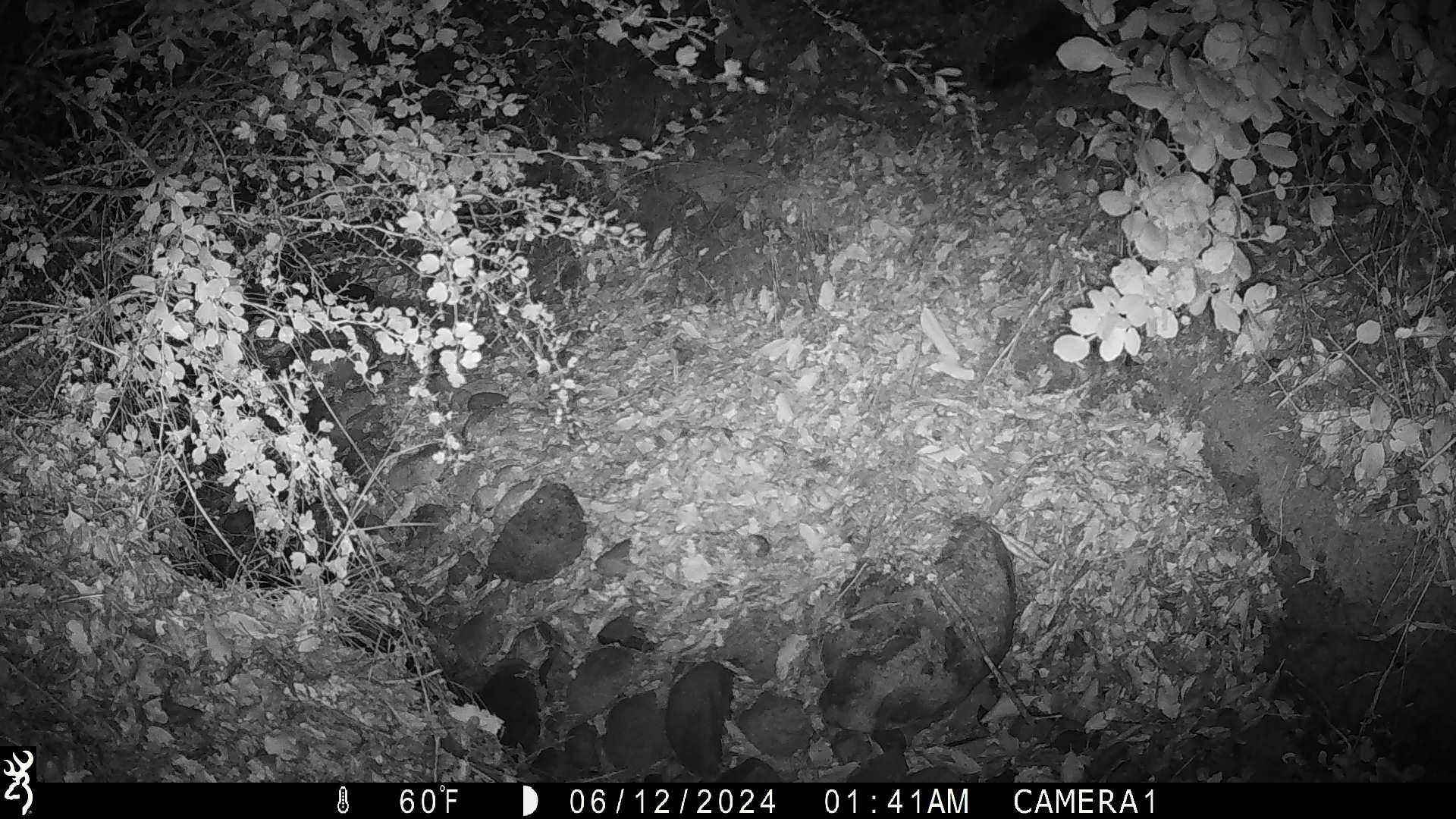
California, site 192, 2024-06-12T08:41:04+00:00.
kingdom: Animalia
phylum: Chordata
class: Mammalia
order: Rodentia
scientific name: Rodentia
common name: mouse or rat